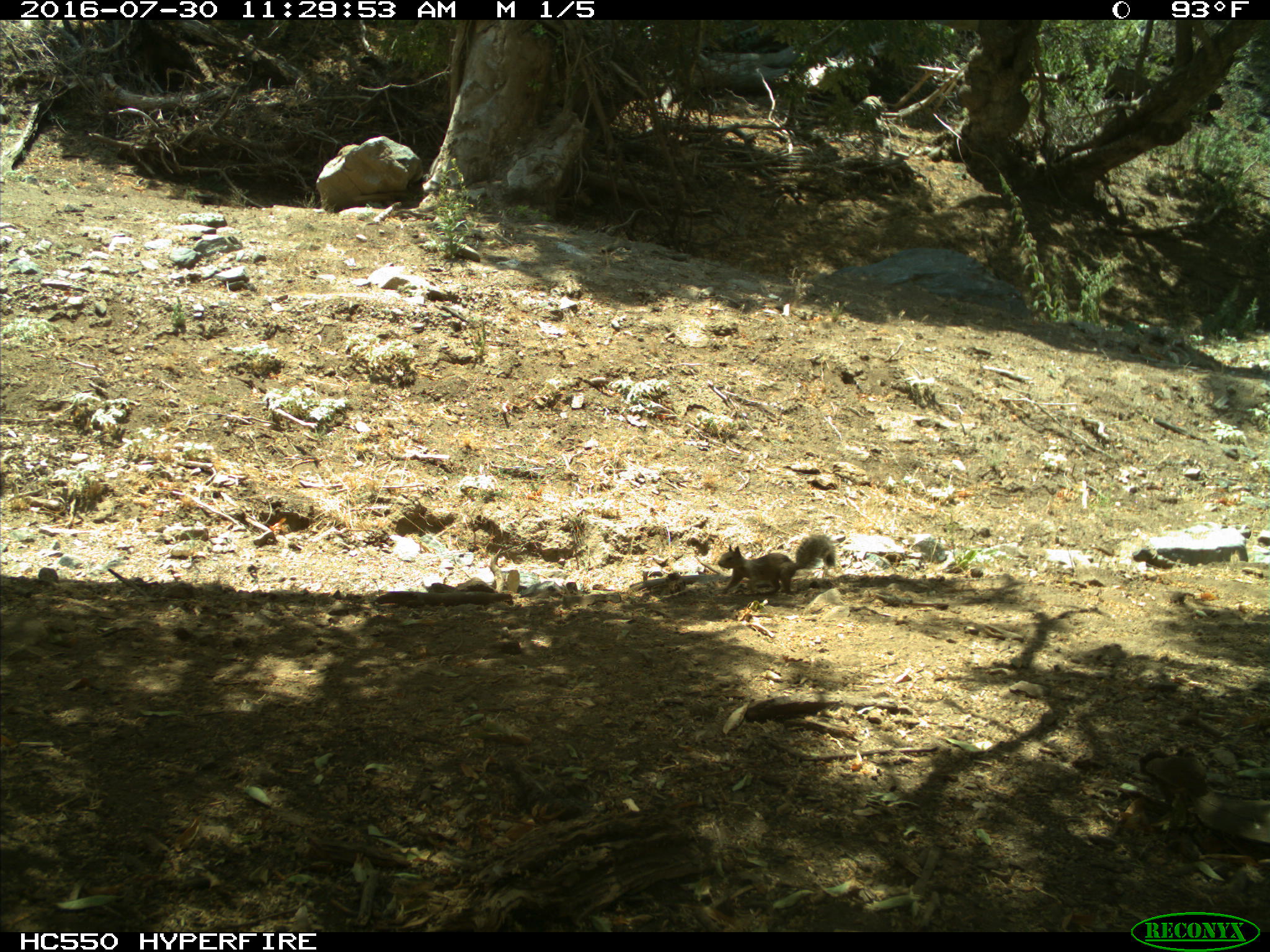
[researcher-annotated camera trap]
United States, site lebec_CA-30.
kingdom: Animalia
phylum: Chordata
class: Mammalia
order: Rodentia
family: Sciuridae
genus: Otospermophilus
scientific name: Otospermophilus beecheyi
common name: california ground squirrel